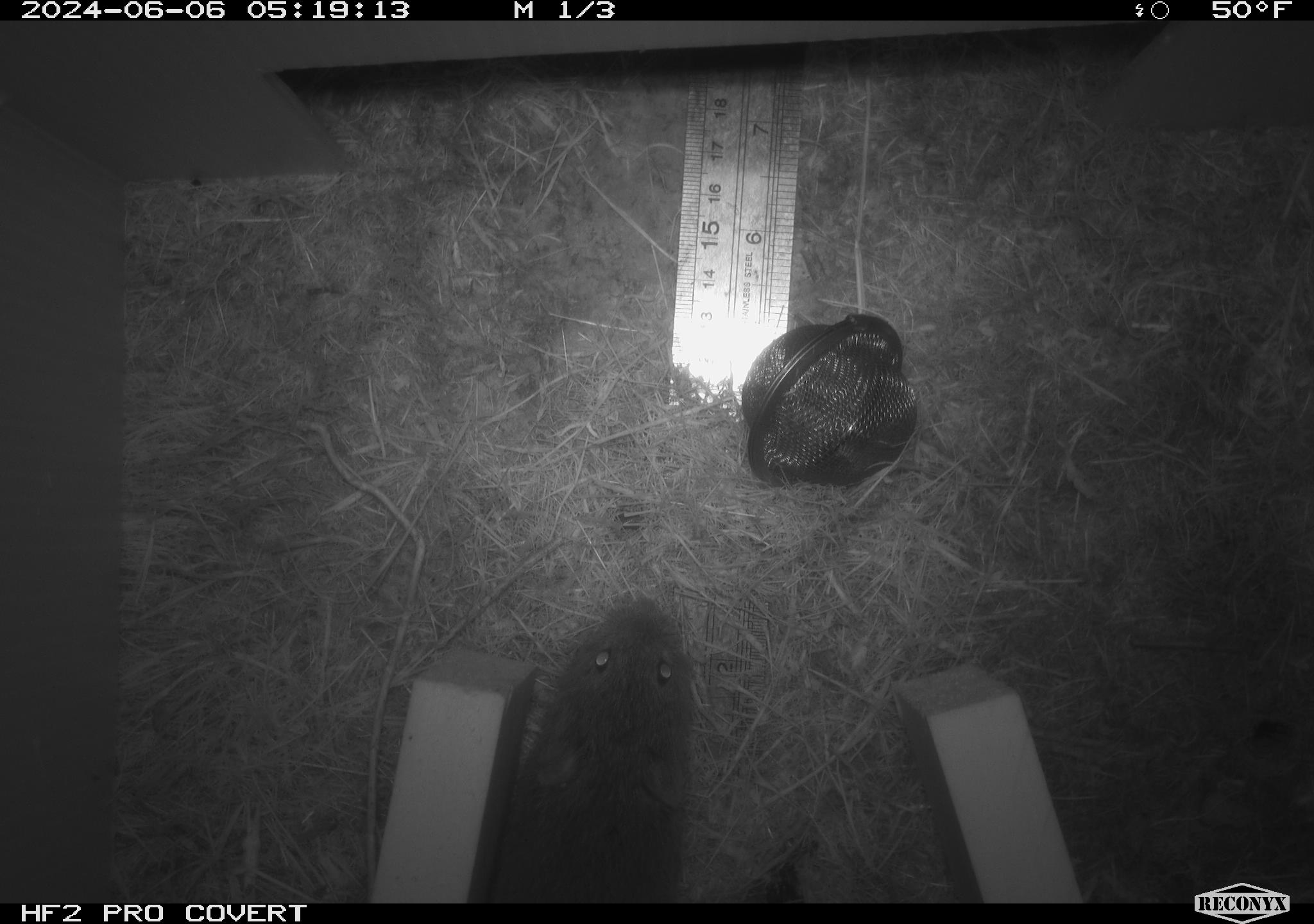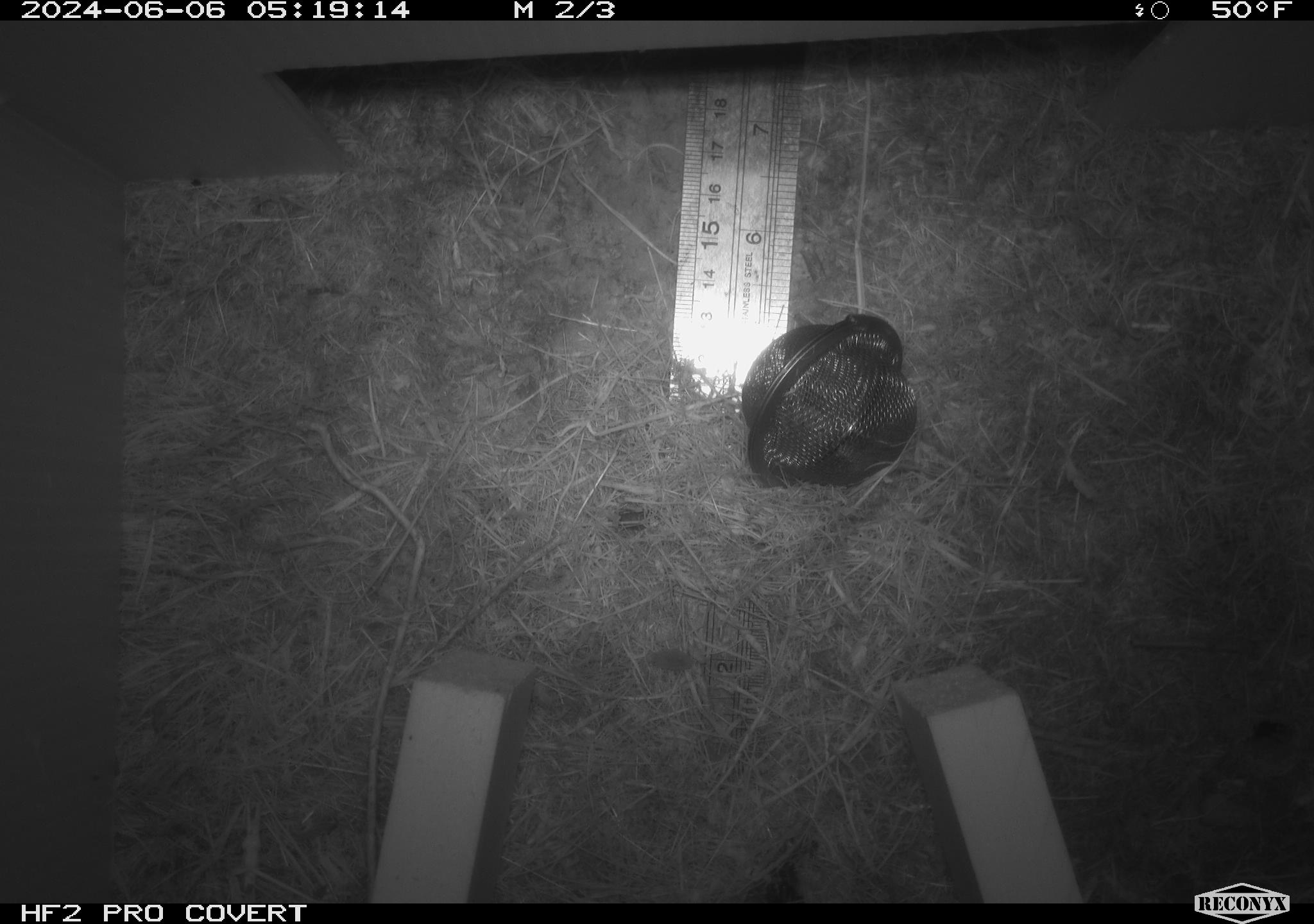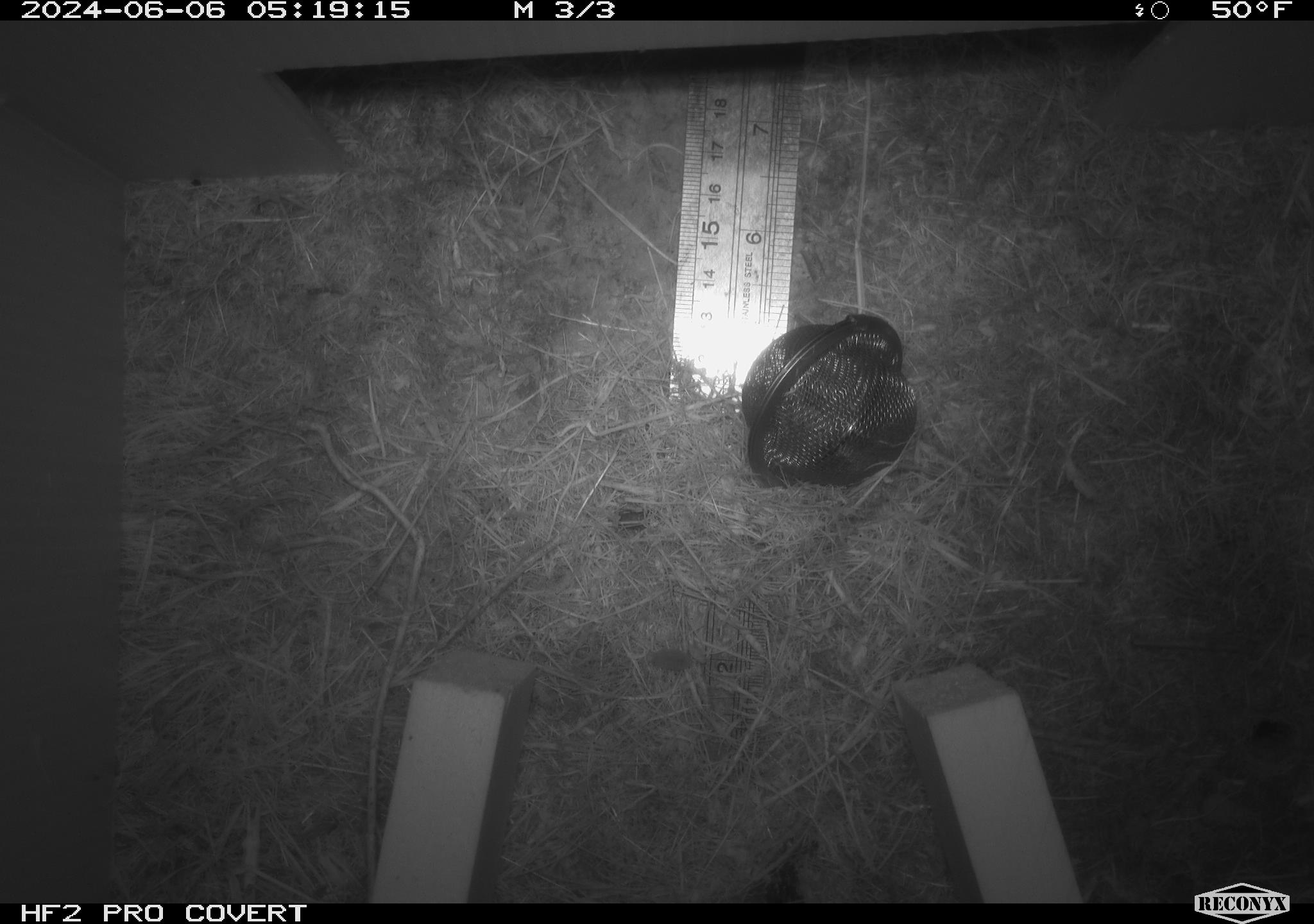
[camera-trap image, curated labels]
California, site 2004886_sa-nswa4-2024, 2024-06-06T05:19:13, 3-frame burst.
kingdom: Animalia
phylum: Chordata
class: Mammalia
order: Rodentia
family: Cricetidae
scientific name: Arvicolinae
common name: voles, lemmings, and muskrats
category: arvicolinae subfamily